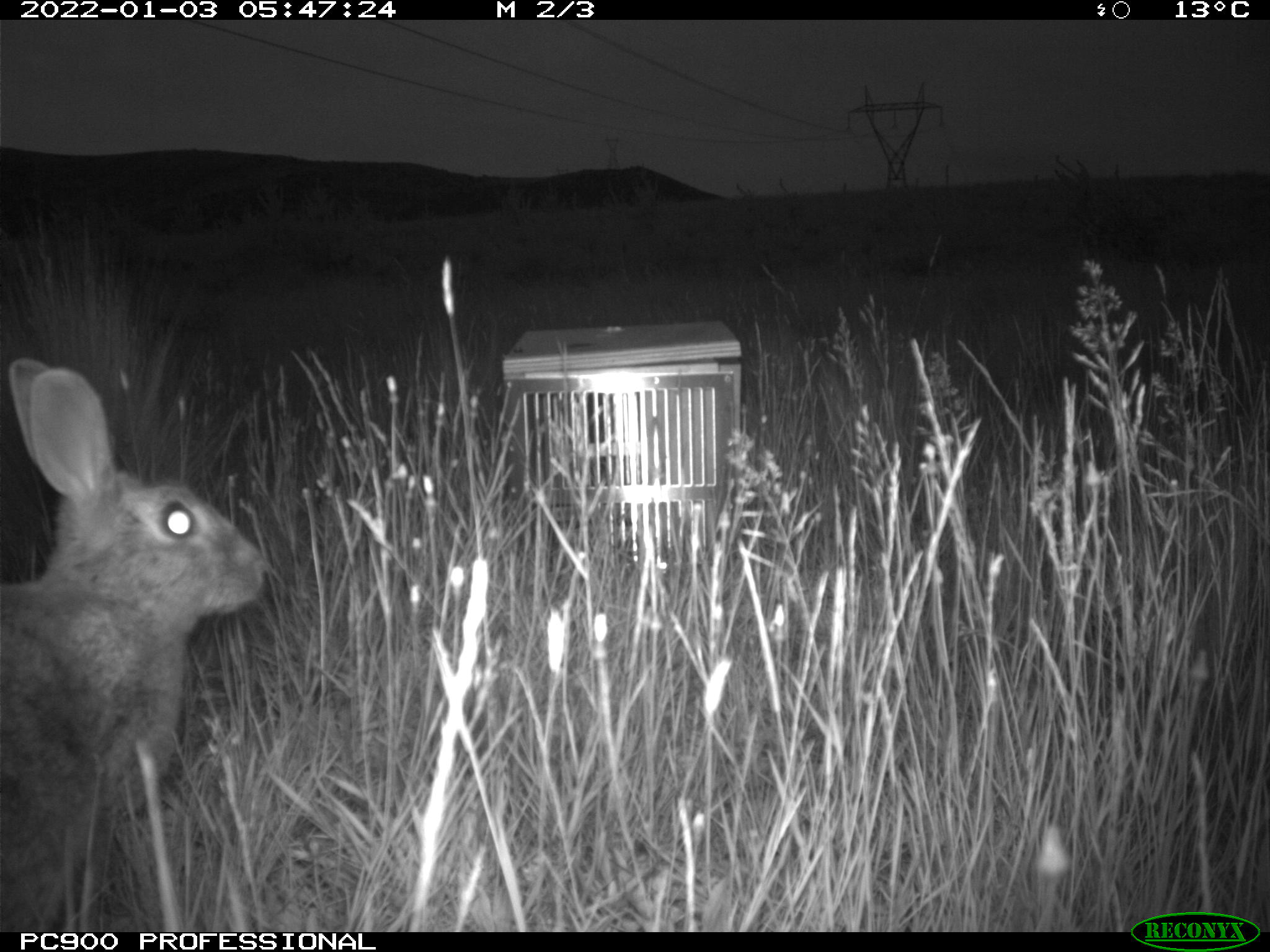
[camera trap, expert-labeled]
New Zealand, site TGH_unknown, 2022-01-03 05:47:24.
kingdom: Animalia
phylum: Chordata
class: Mammalia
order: Lagomorpha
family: Leporidae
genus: Oryctolagus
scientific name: Oryctolagus cuniculus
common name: european rabbit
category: rabbit